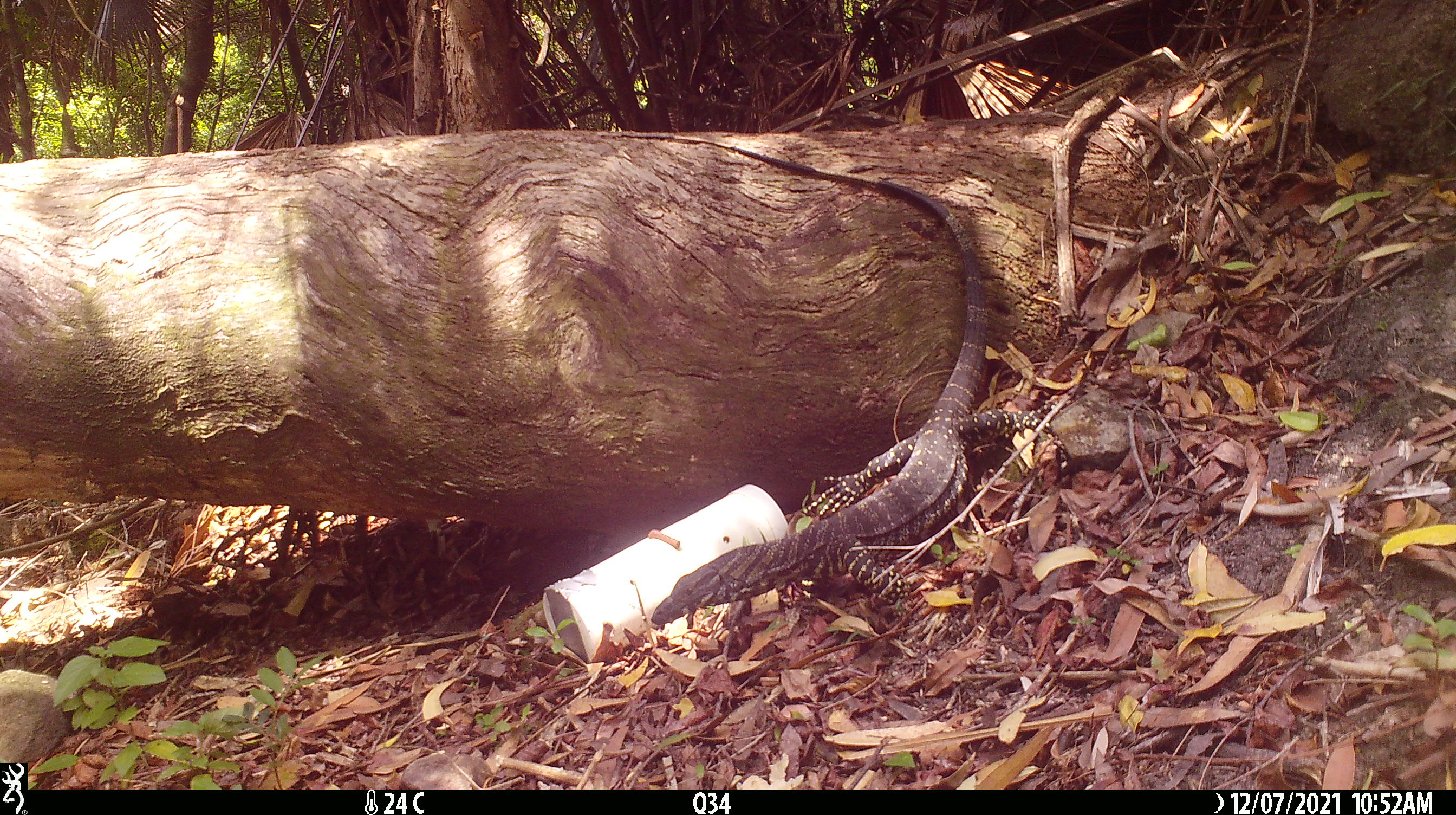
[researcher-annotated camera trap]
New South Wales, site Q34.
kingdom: Animalia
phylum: Chordata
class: Reptilia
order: Squamata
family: Varanidae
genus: Varanus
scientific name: Varanus varius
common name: lace monitor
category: goanna